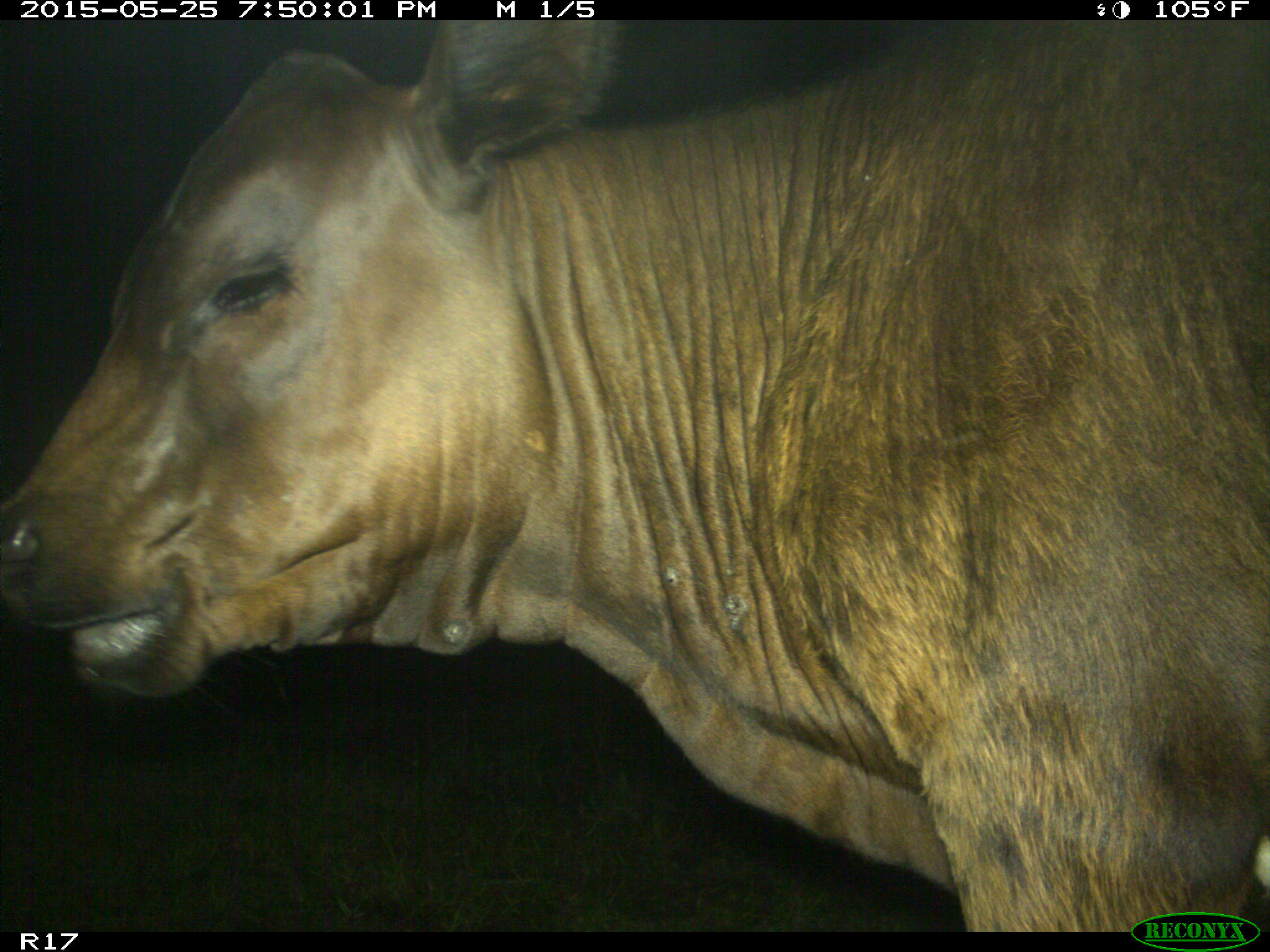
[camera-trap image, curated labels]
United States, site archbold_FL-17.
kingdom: Animalia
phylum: Chordata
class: Mammalia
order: Artiodactyla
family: Bovidae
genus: Bos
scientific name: Bos taurus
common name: domestic cow